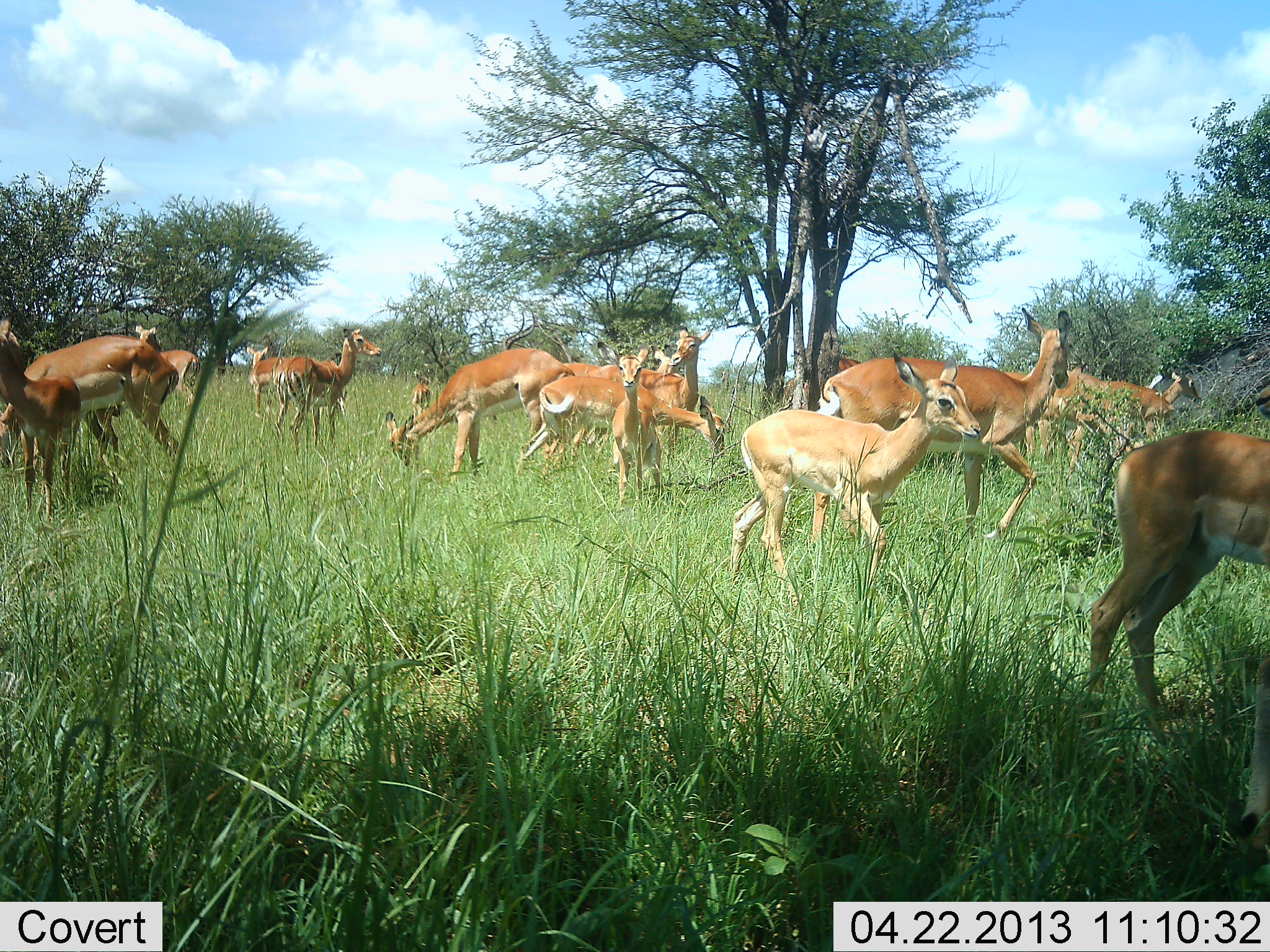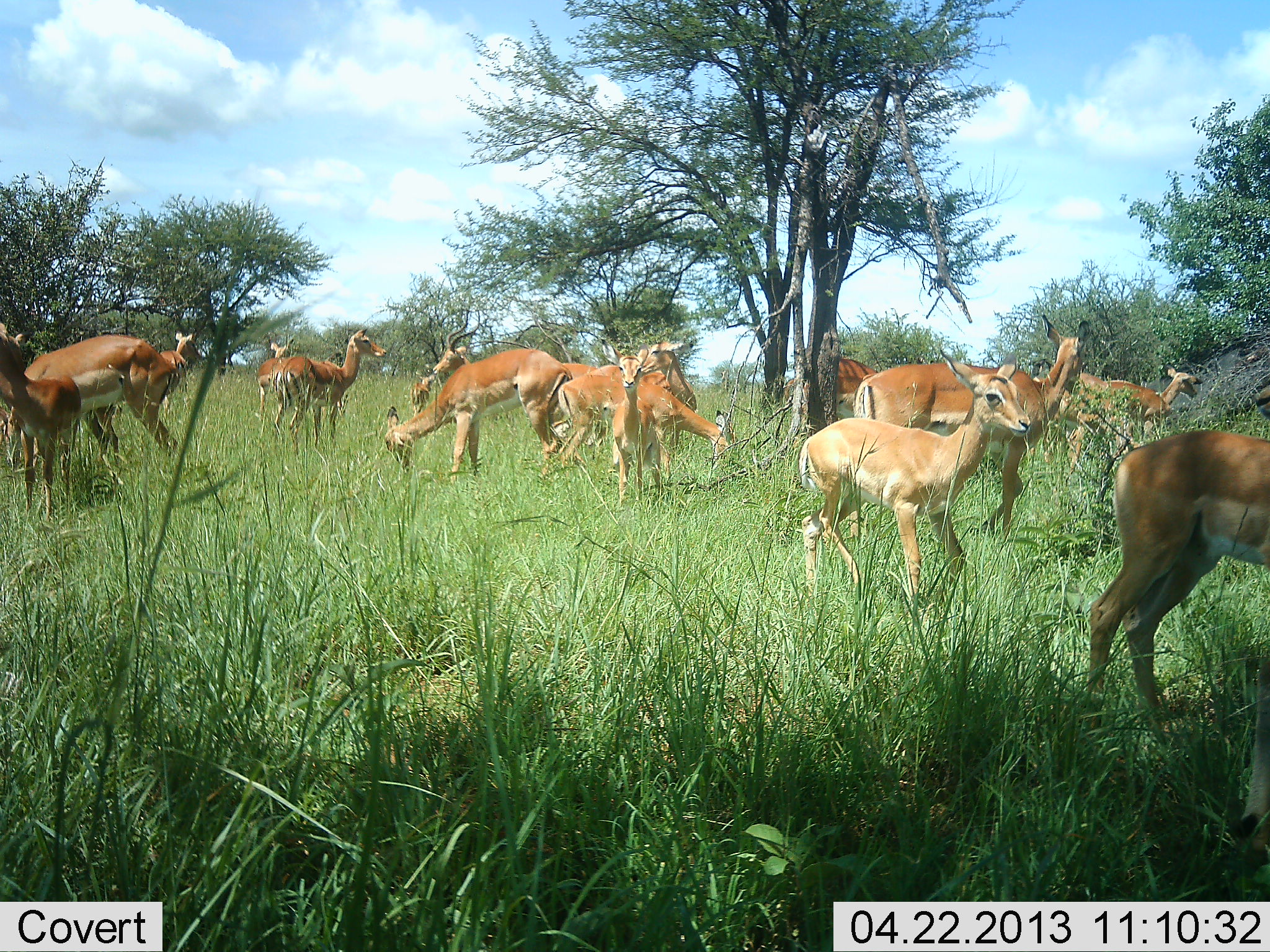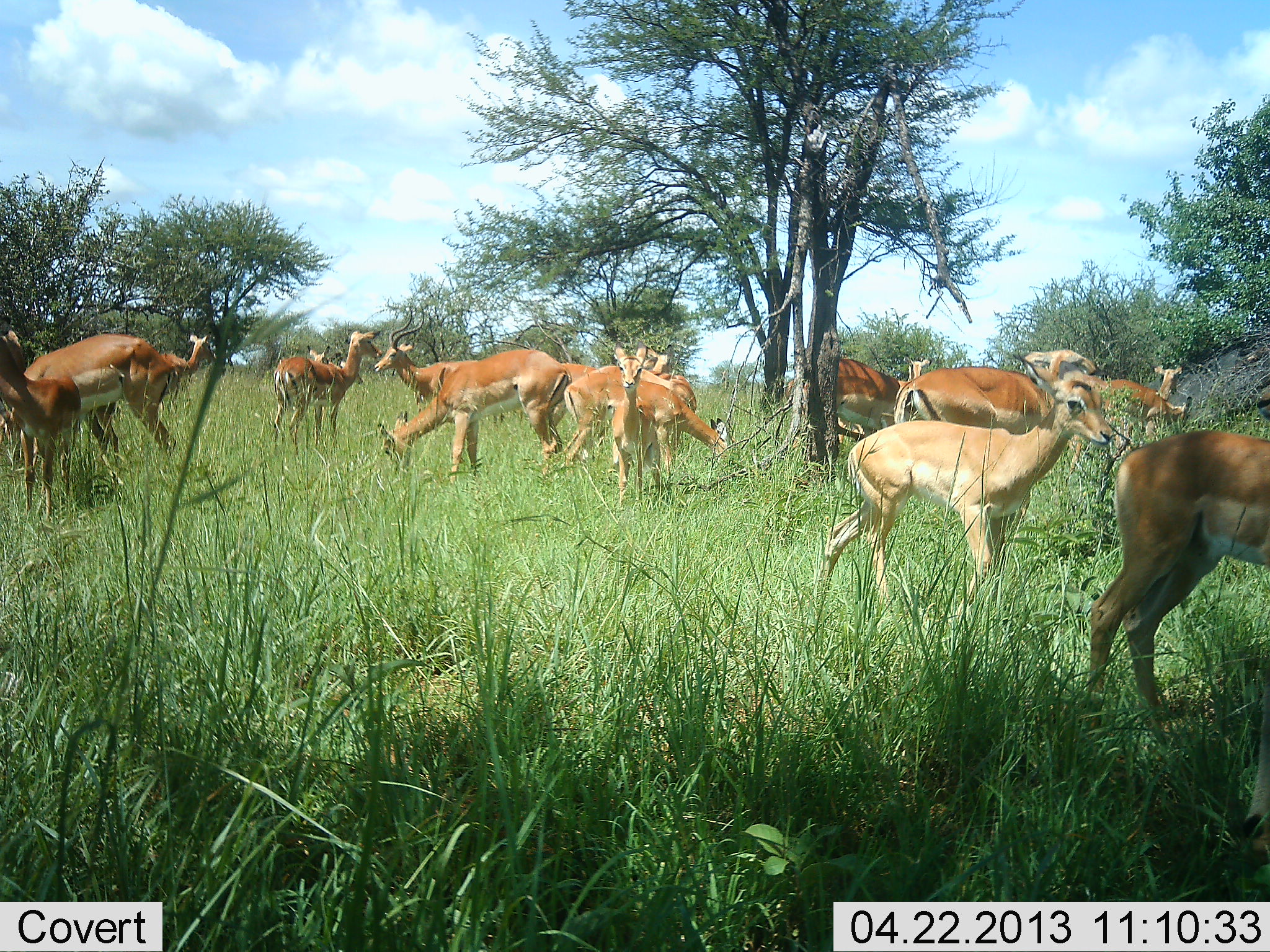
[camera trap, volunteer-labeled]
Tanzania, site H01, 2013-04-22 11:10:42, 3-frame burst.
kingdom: Animalia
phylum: Chordata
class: Mammalia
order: Artiodactyla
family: Bovidae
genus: Nanger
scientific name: Nanger granti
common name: grant's gazelle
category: gazellegrants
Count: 11-50.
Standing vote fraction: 67%.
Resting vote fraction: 14%.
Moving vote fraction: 67%.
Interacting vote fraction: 10%.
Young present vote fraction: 24%.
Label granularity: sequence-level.